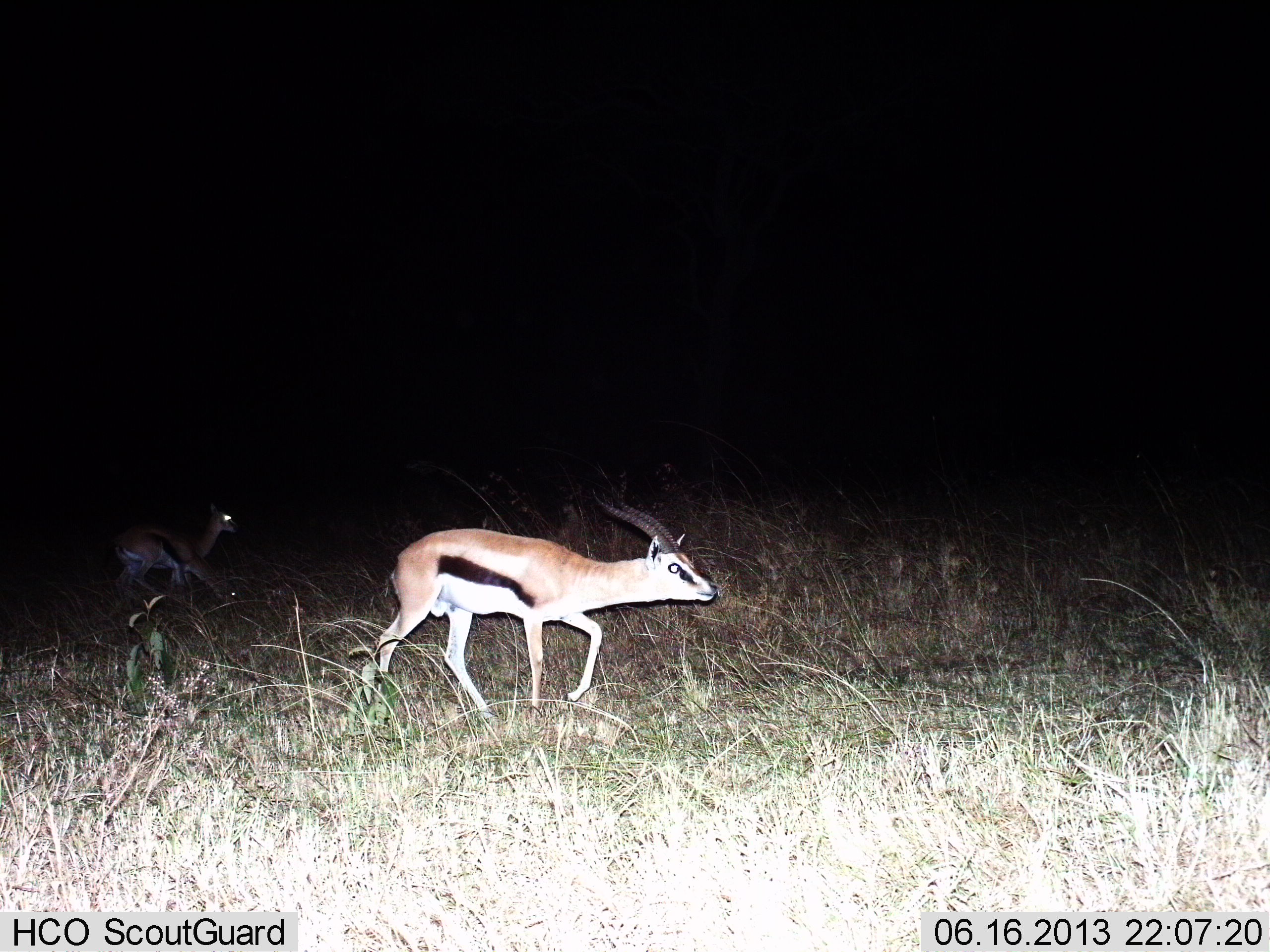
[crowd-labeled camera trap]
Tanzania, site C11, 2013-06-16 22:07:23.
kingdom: Animalia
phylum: Chordata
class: Mammalia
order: Artiodactyla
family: Bovidae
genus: Eudorcas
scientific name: Eudorcas thomsonii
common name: thomson's gazelle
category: gazellethomsons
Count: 2.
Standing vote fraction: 20%.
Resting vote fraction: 0%.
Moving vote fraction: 100%.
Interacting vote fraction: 0%.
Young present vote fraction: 0%.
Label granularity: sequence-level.